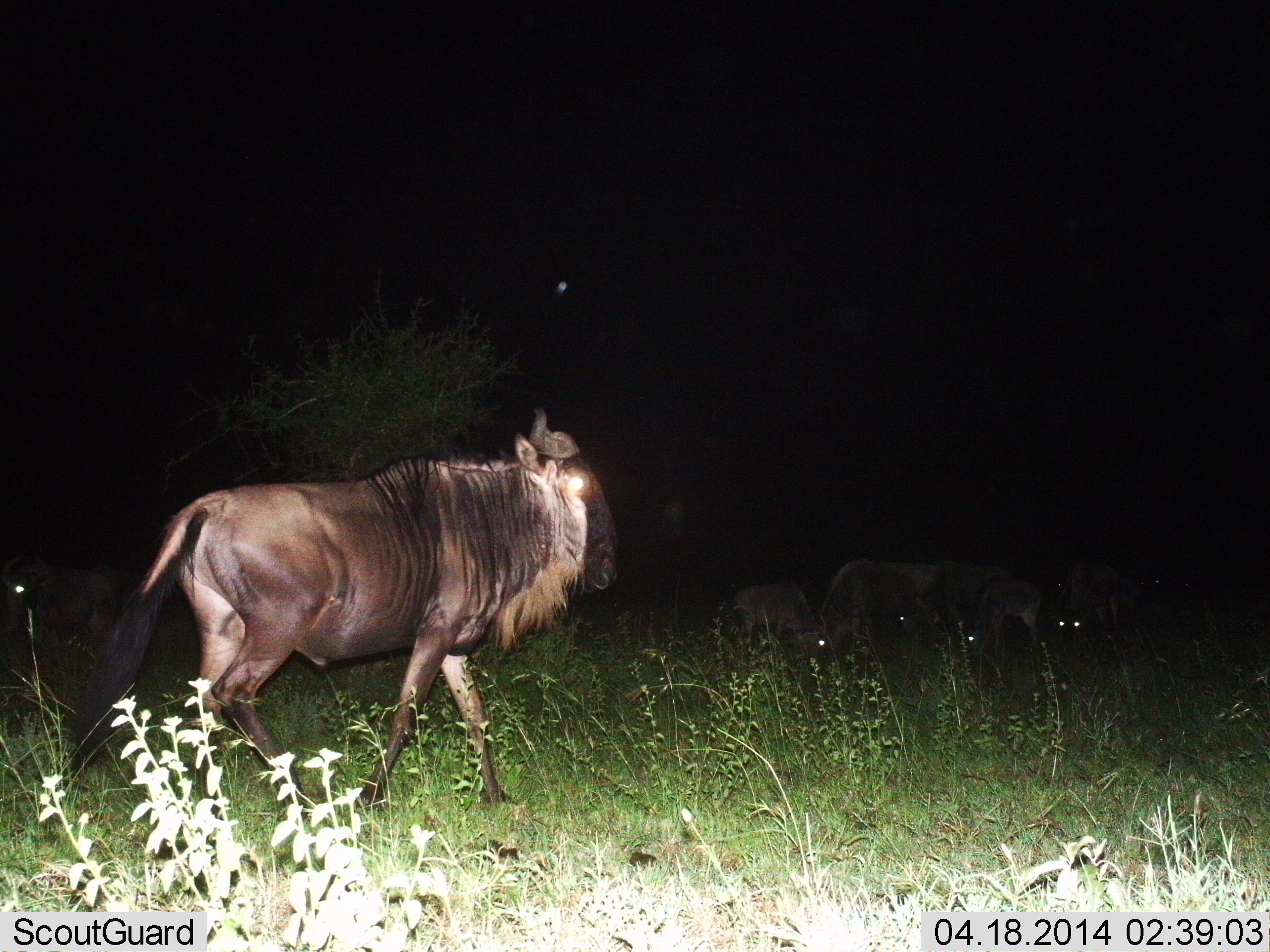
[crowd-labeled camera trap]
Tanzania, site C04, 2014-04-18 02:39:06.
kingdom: Animalia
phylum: Chordata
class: Mammalia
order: Artiodactyla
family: Bovidae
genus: Connochaetes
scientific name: Connochaetes taurinus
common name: blue wildebeest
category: wildebeest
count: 6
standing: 30%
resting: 0%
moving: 80%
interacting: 0%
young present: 0%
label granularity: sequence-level